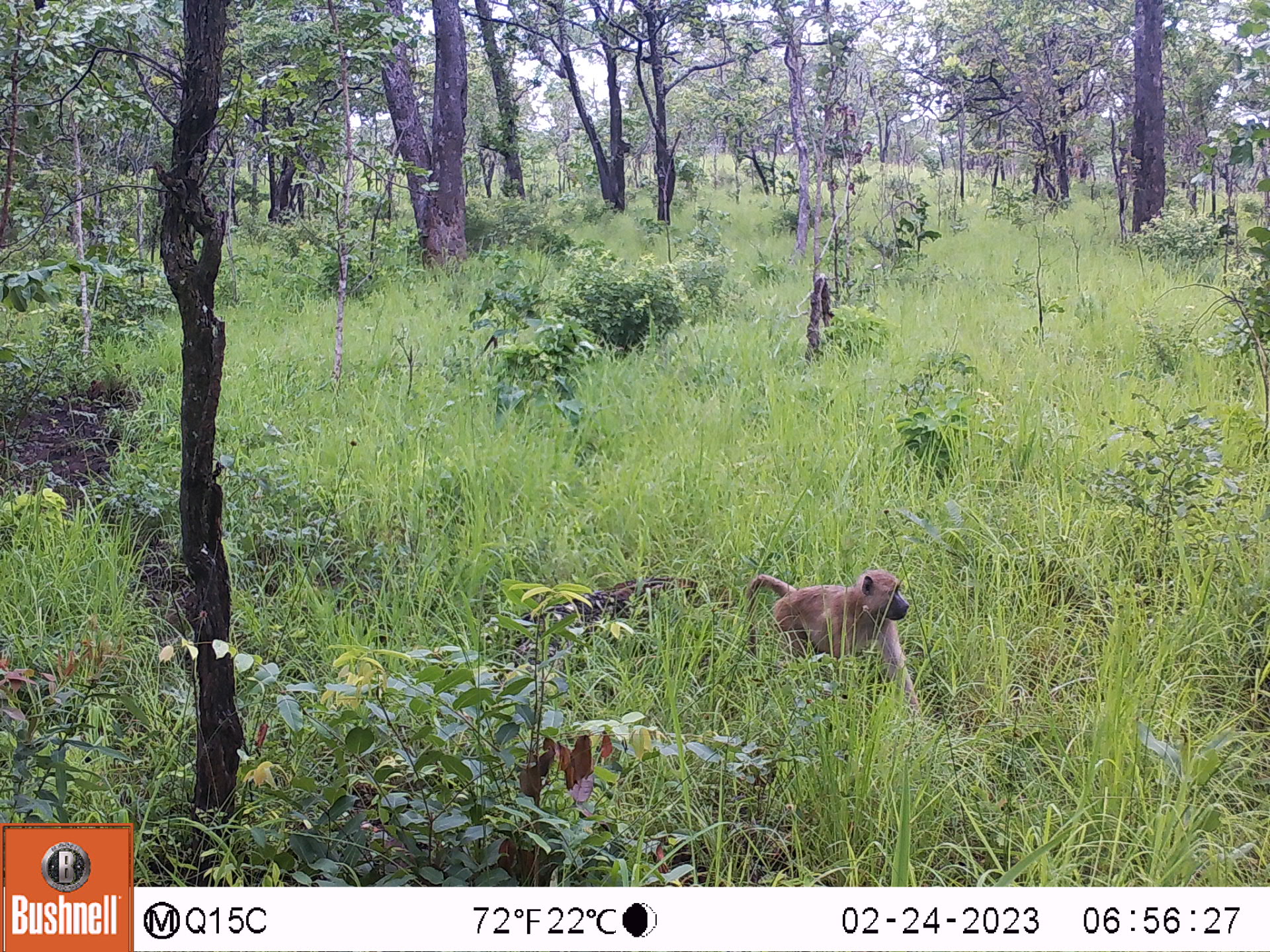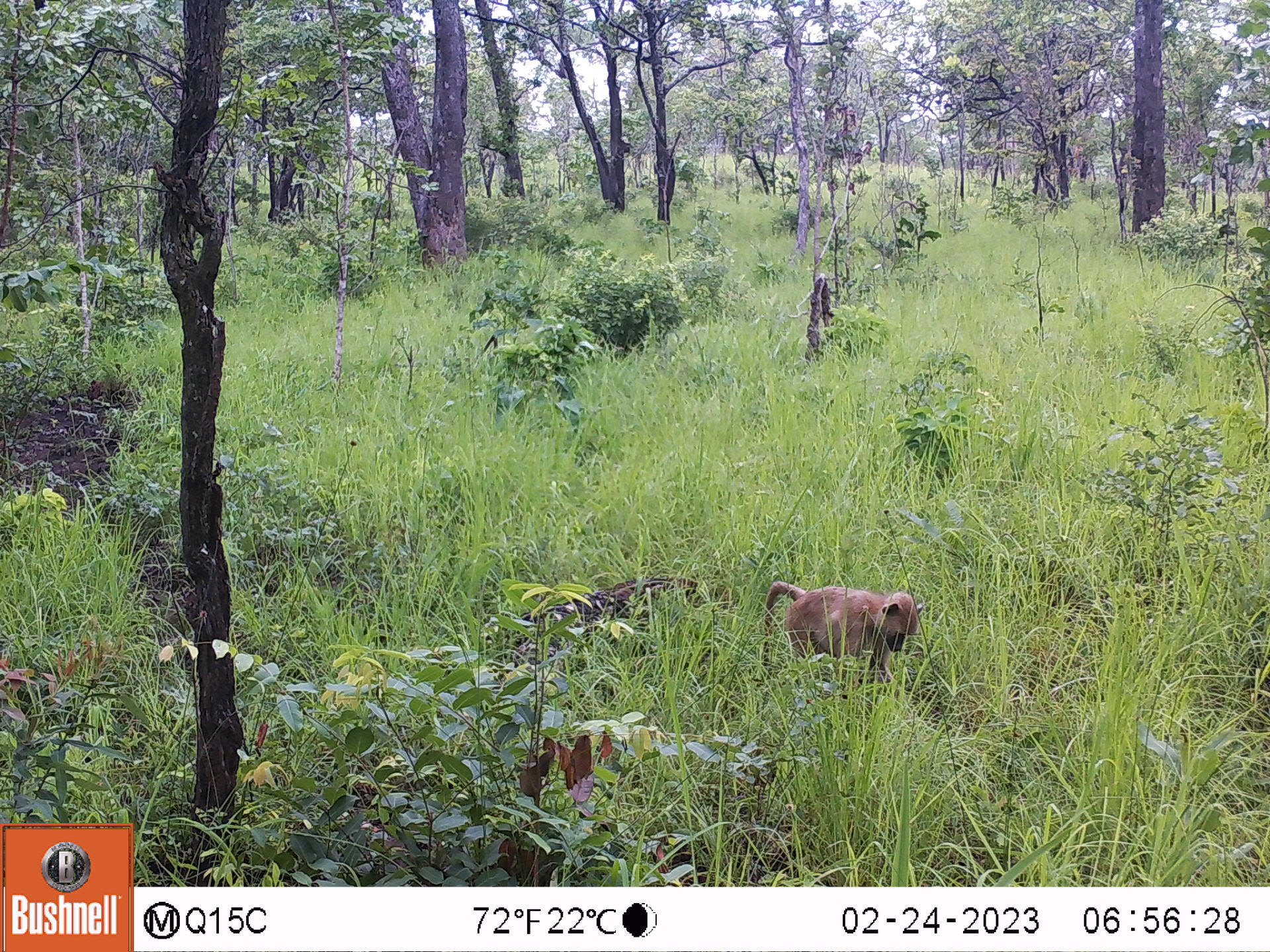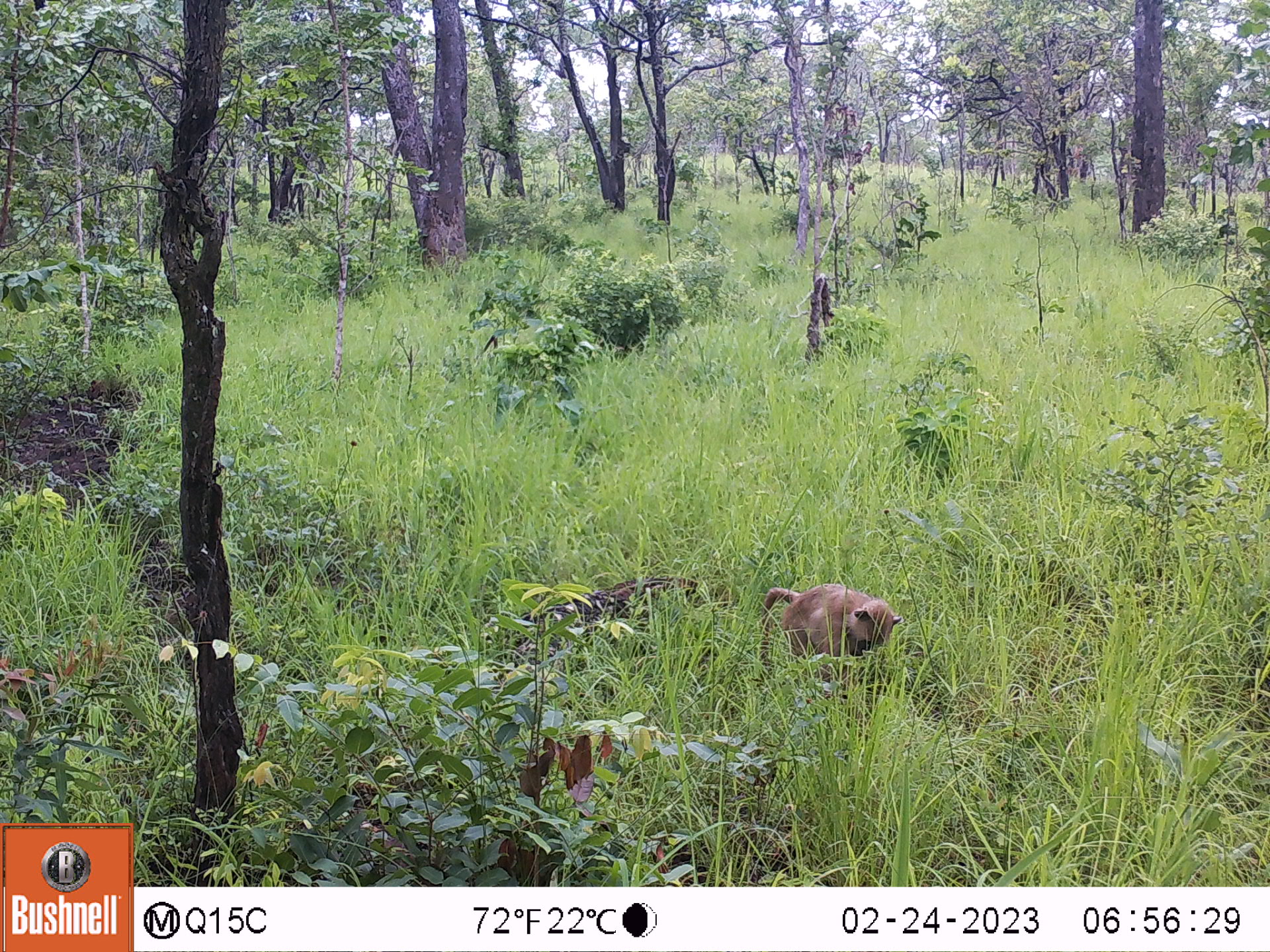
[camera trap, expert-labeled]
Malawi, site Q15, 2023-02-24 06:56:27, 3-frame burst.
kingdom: Animalia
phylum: Chordata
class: Mammalia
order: Primates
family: Cercopithecidae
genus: Papio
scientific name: Papio cynocephalus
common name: yellow baboon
Yellow baboon (Papio cynocephalus), count 1.